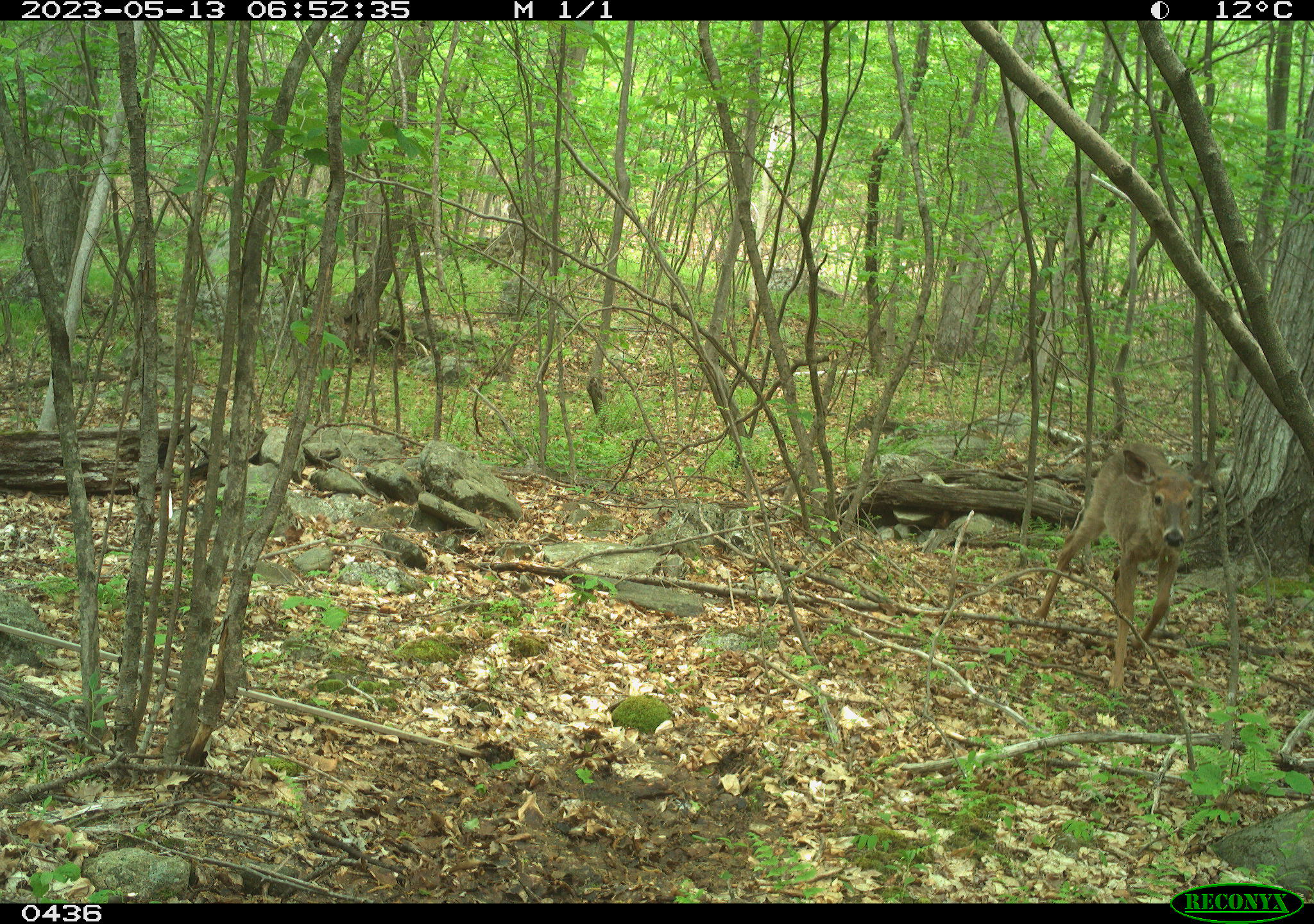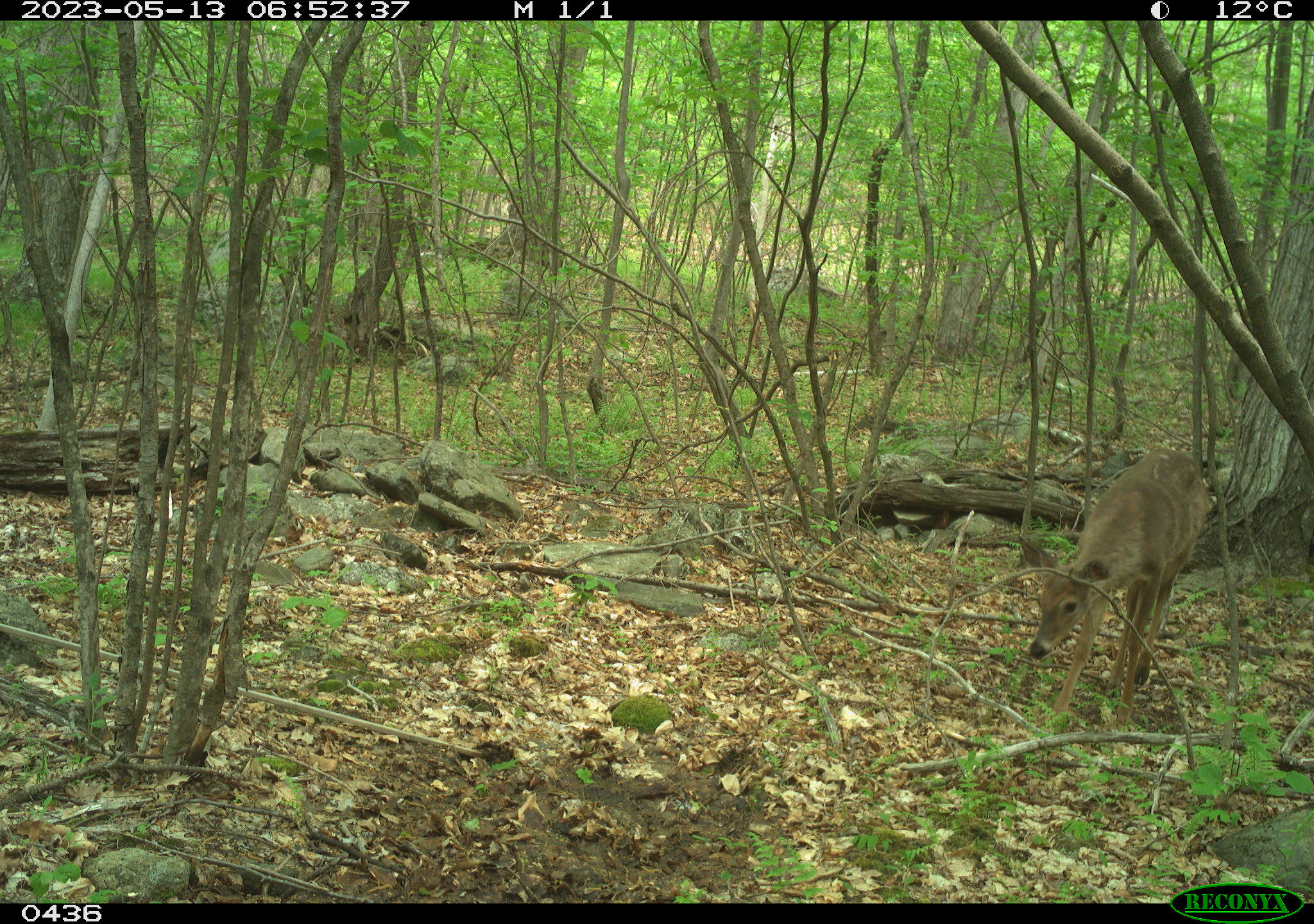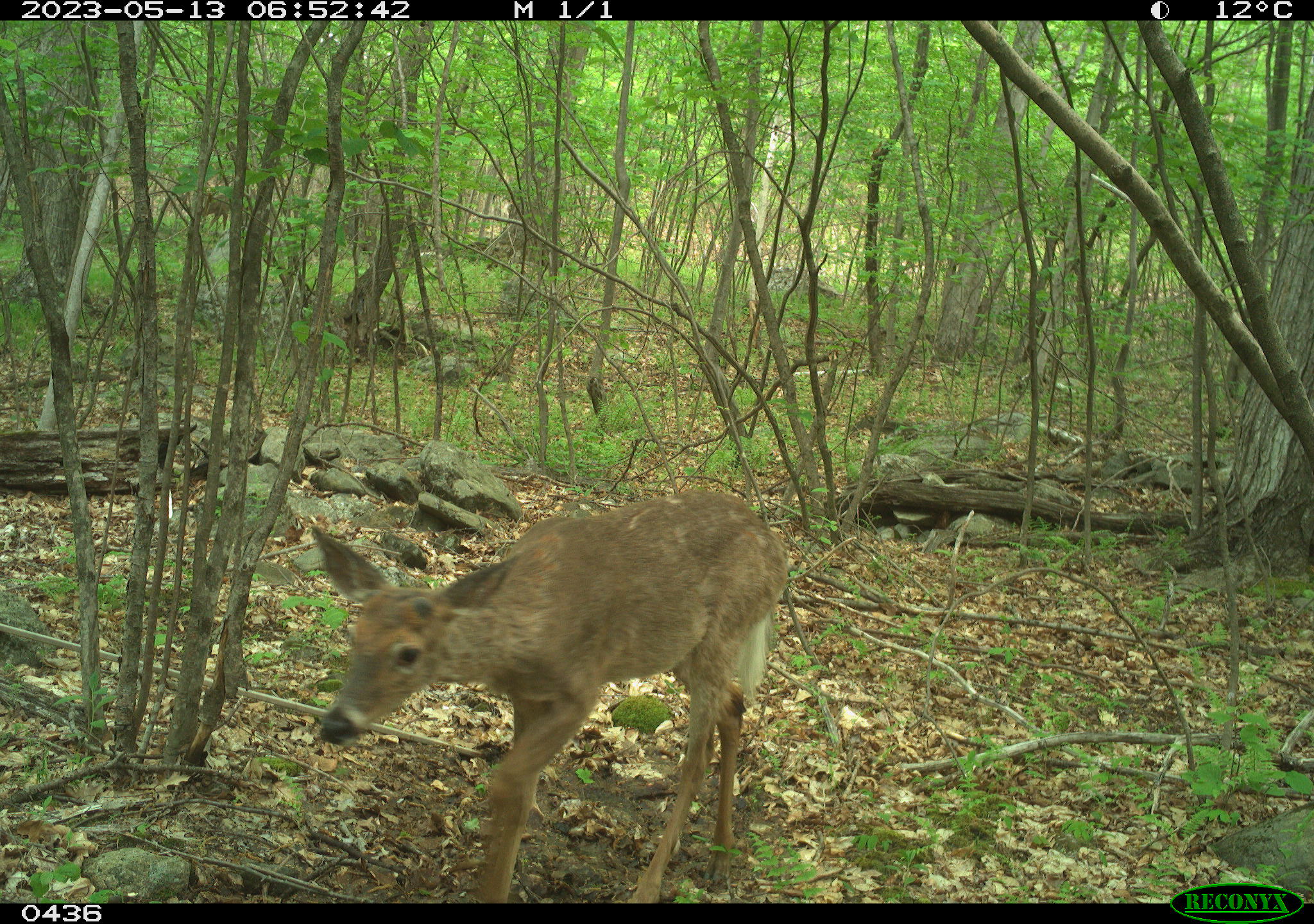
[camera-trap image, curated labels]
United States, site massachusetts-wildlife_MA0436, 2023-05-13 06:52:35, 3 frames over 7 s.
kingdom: Animalia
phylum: Chordata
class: Mammalia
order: Artiodactyla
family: Cervidae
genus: Odocoileus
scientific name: Odocoileus virginianus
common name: white-tailed deer